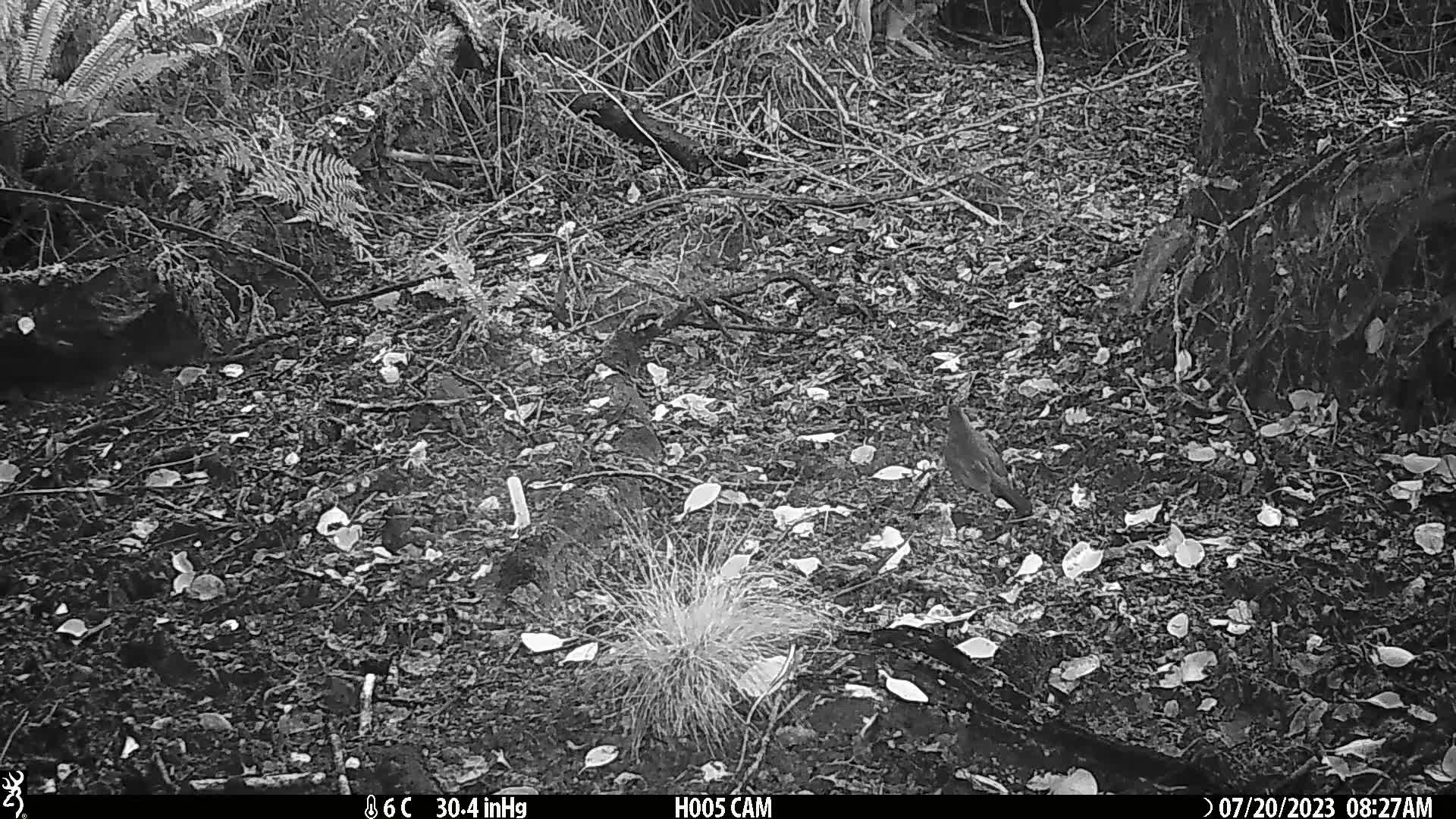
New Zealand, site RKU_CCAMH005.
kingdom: Animalia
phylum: Chordata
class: Aves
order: Passeriformes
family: Turdidae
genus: Turdus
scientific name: Turdus merula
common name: eurasian blackbird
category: blackbird